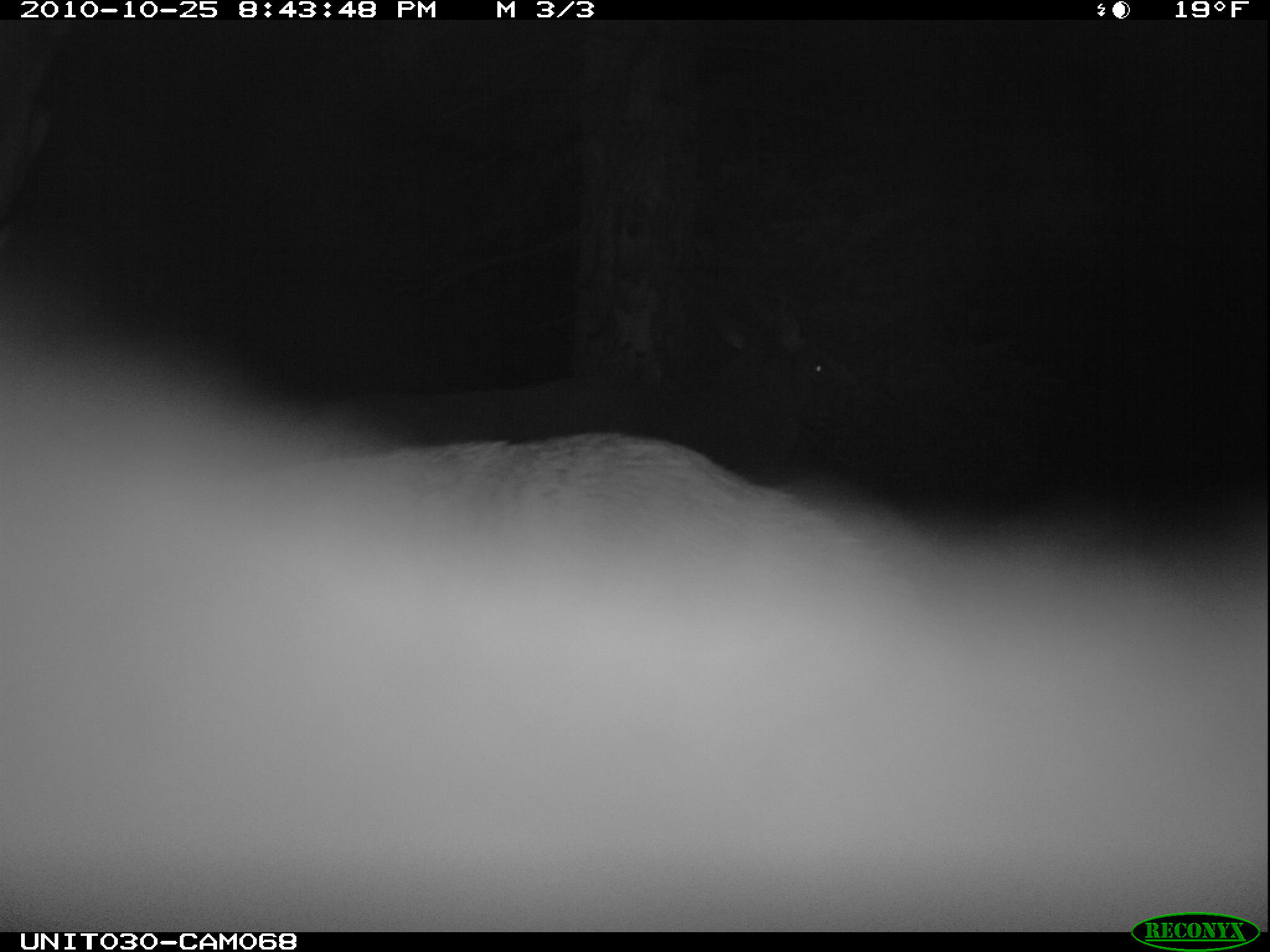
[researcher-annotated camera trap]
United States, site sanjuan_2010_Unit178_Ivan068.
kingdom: Animalia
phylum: Chordata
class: Mammalia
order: Artiodactyla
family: Cervidae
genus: Cervus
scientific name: Cervus elaphus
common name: red deer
Cervus elaphus (red deer).